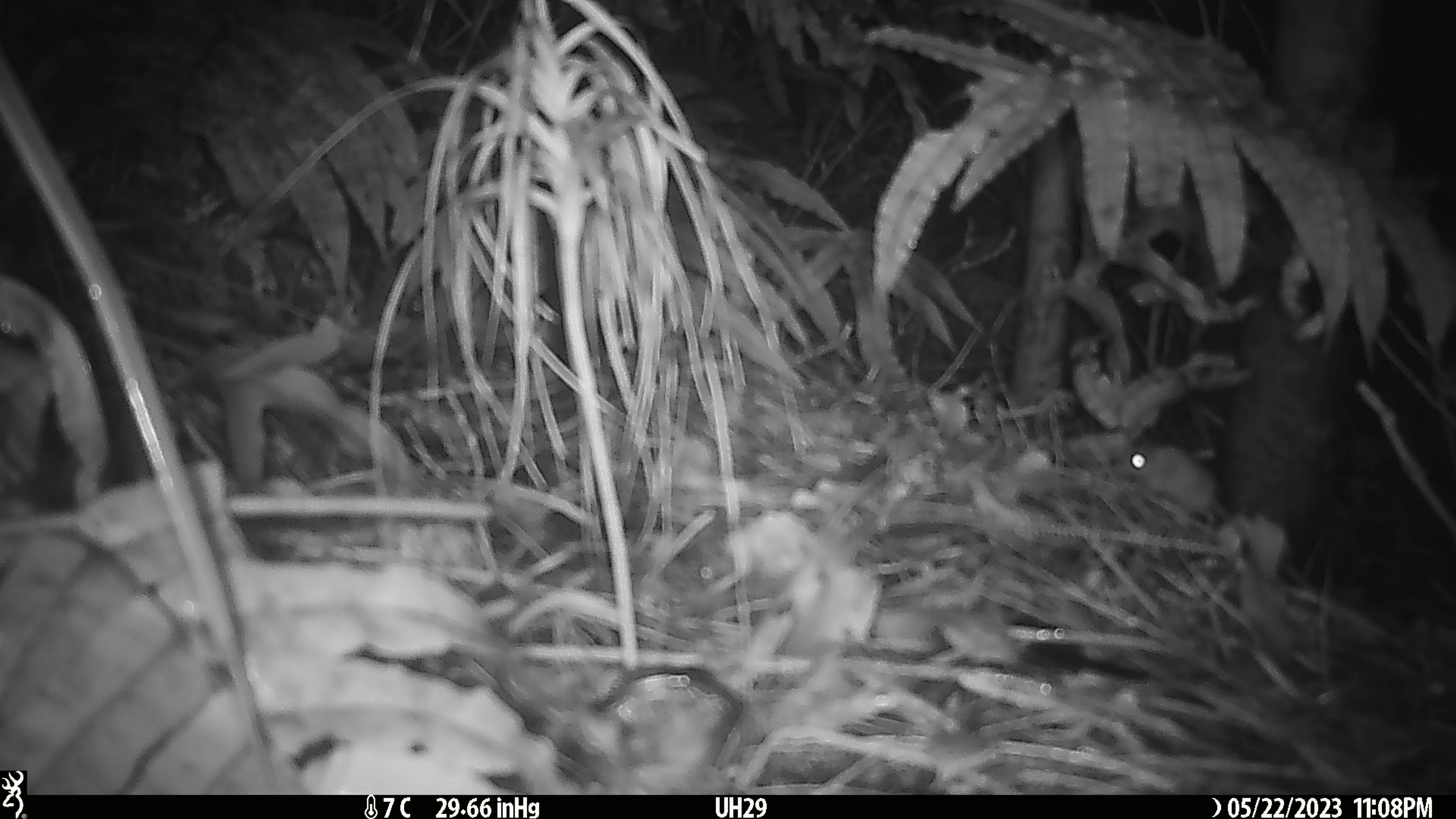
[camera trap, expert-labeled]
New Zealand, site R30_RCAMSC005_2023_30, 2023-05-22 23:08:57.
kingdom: Animalia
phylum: Chordata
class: Mammalia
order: Rodentia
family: Muridae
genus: Mus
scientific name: Mus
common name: mouse